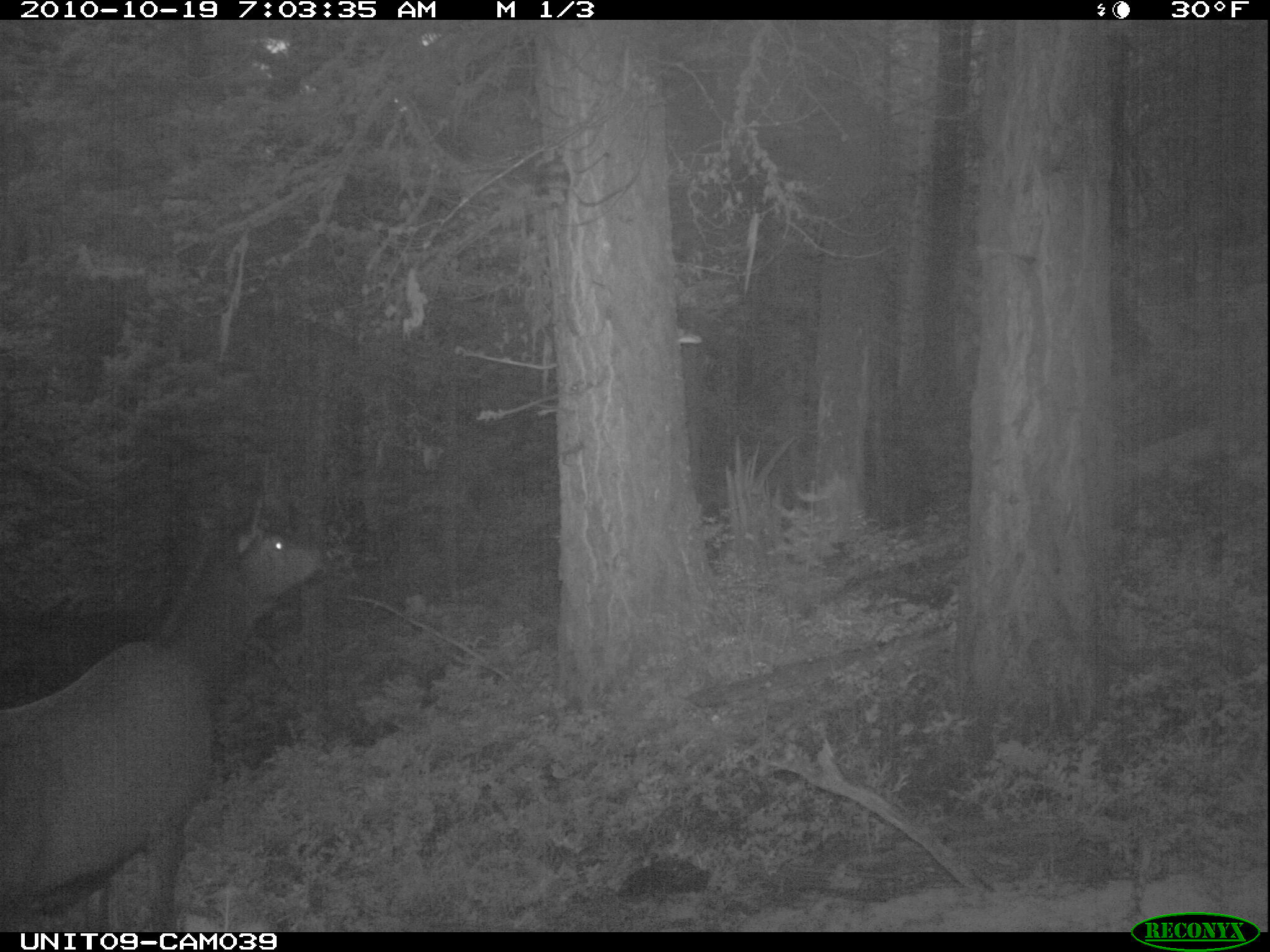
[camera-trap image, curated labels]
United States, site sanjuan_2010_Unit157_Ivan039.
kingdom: Animalia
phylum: Chordata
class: Mammalia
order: Artiodactyla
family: Cervidae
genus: Cervus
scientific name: Cervus elaphus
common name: red deer